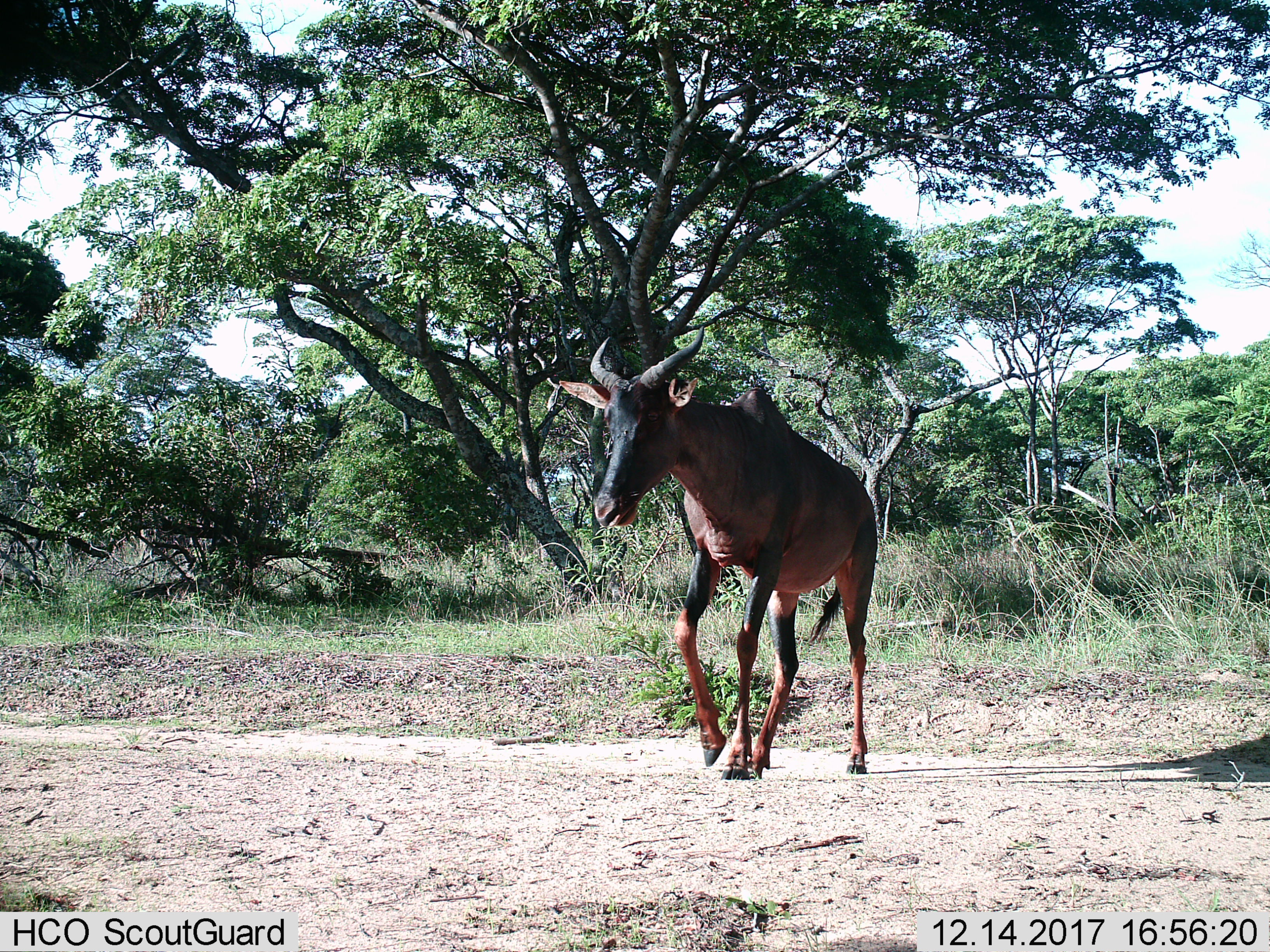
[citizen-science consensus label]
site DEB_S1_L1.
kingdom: Animalia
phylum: Chordata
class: Mammalia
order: Artiodactyla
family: Bovidae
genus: Damaliscus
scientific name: Damaliscus lunatus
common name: tsessebe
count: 1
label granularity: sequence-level